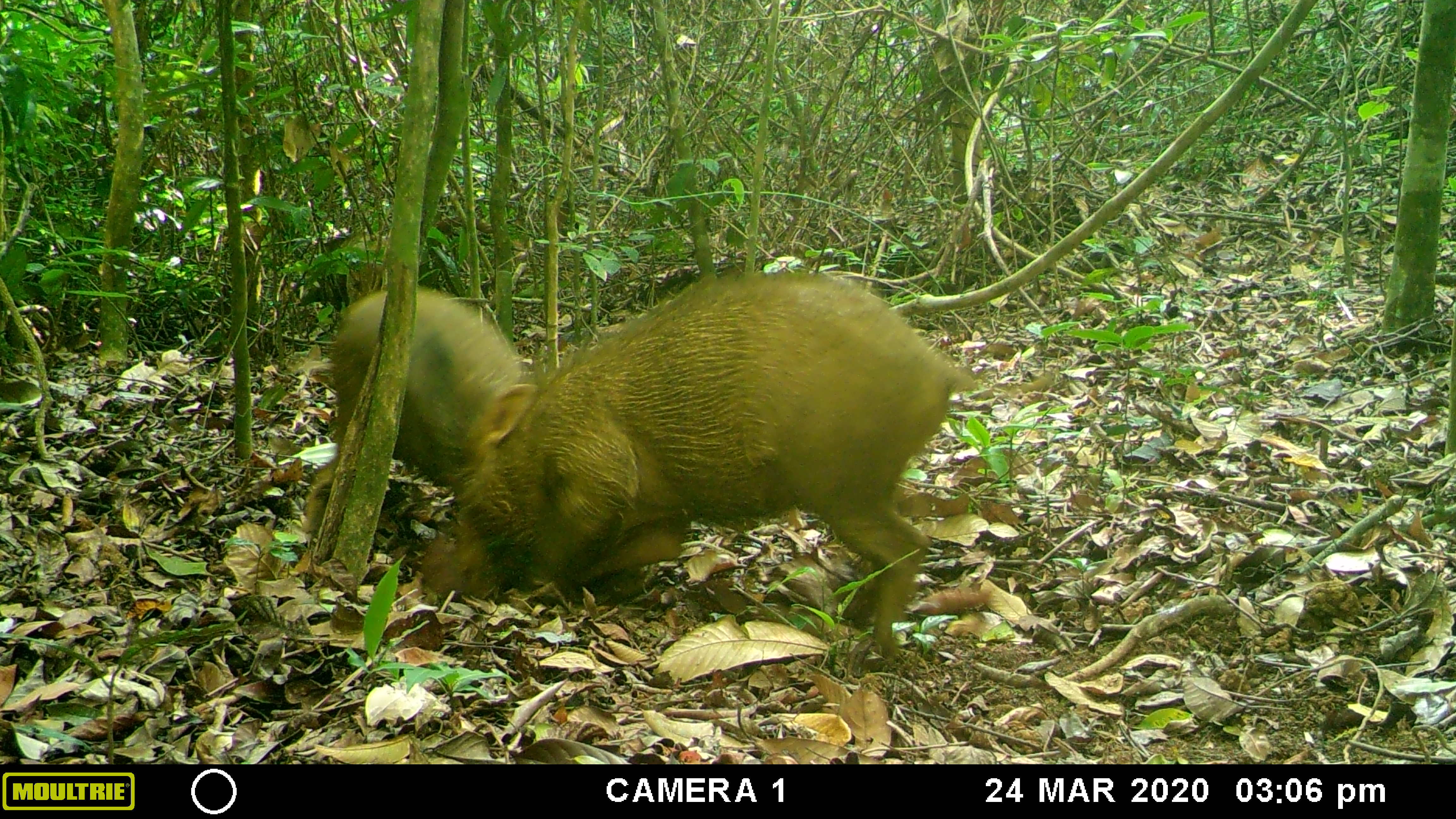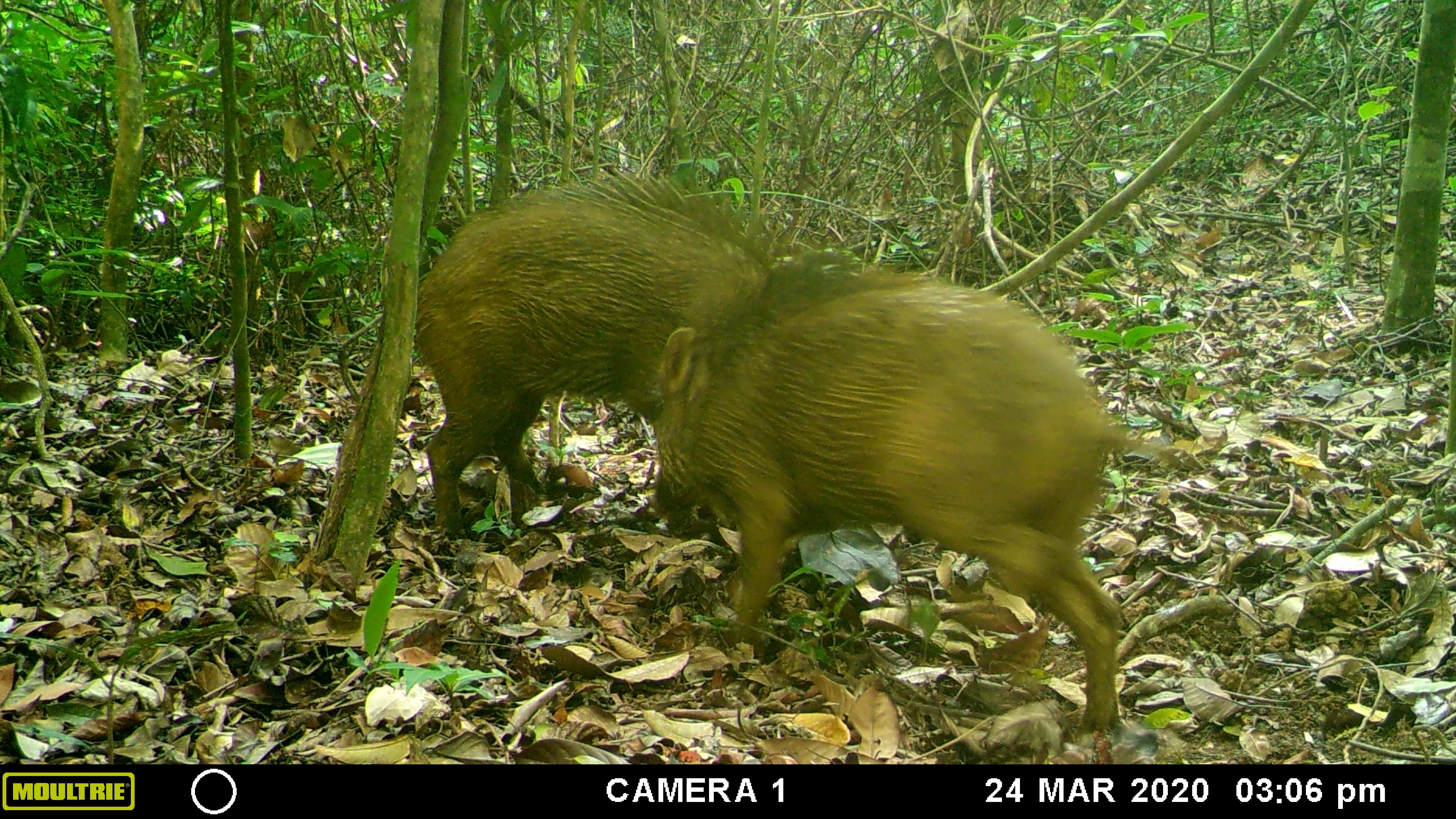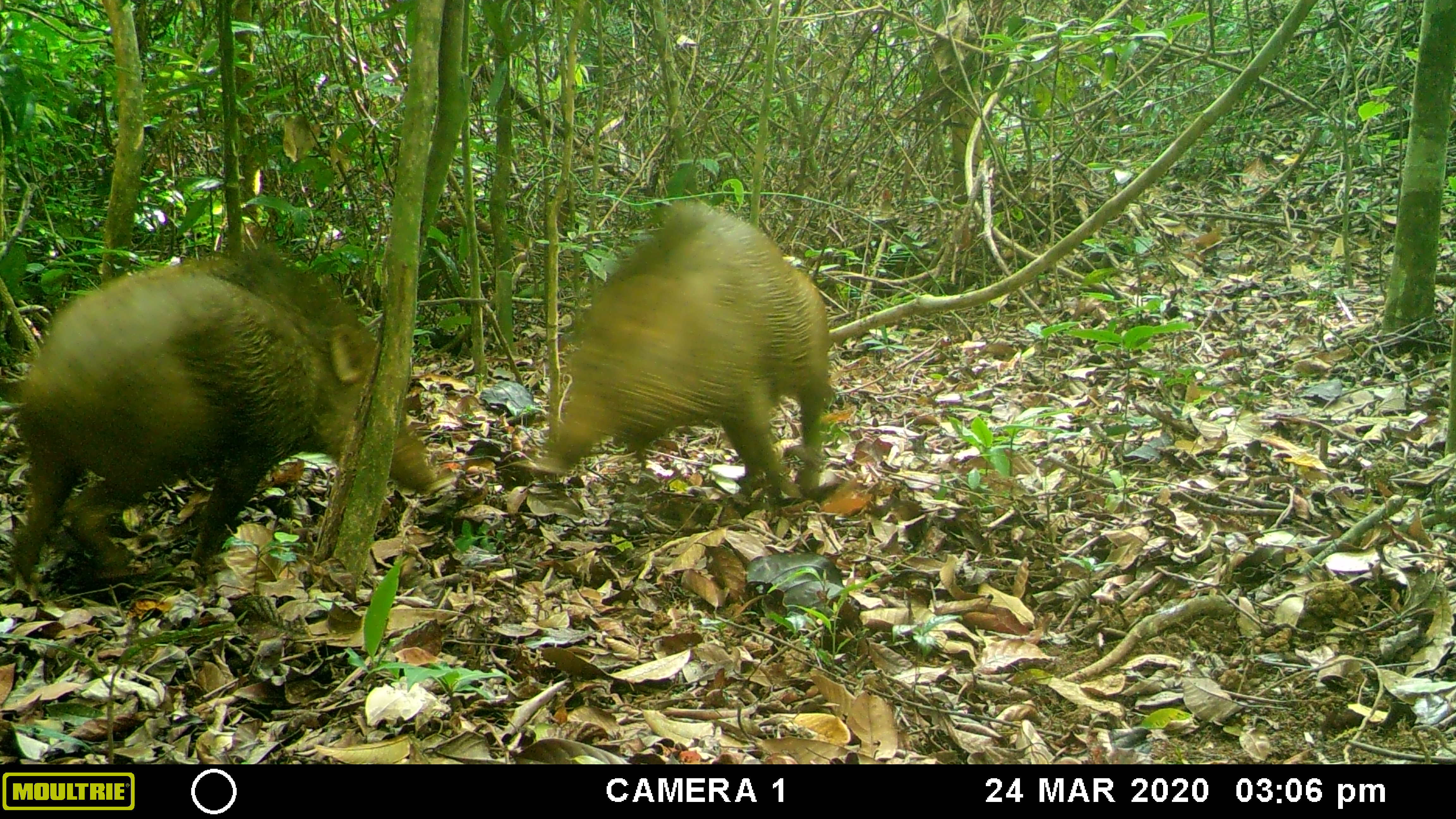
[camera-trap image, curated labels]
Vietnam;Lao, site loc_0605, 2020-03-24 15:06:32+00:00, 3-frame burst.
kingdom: Animalia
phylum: Chordata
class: Mammalia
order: Artiodactyla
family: Suidae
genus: Sus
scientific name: Sus scrofa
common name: eurasian wild pig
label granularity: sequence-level